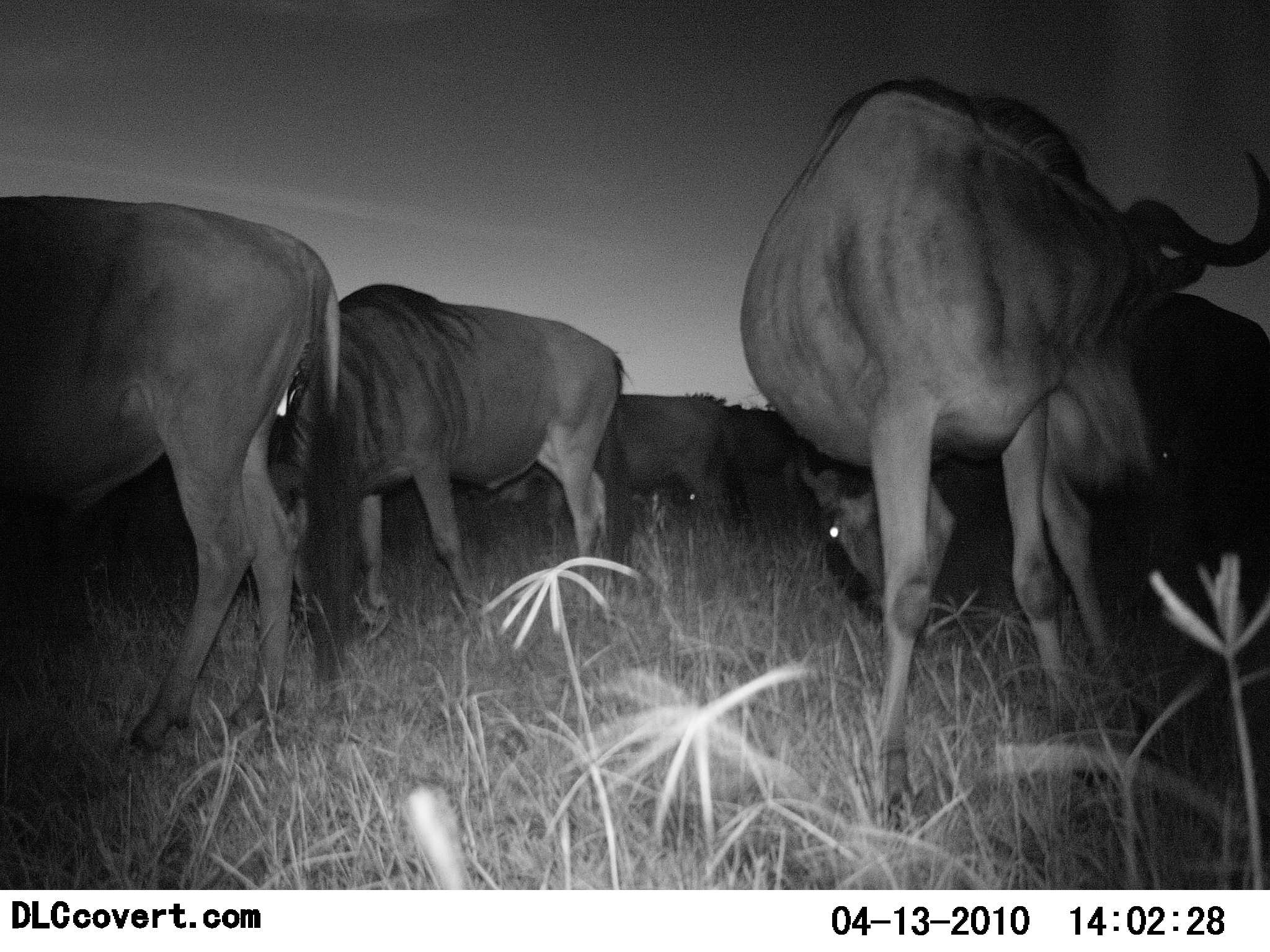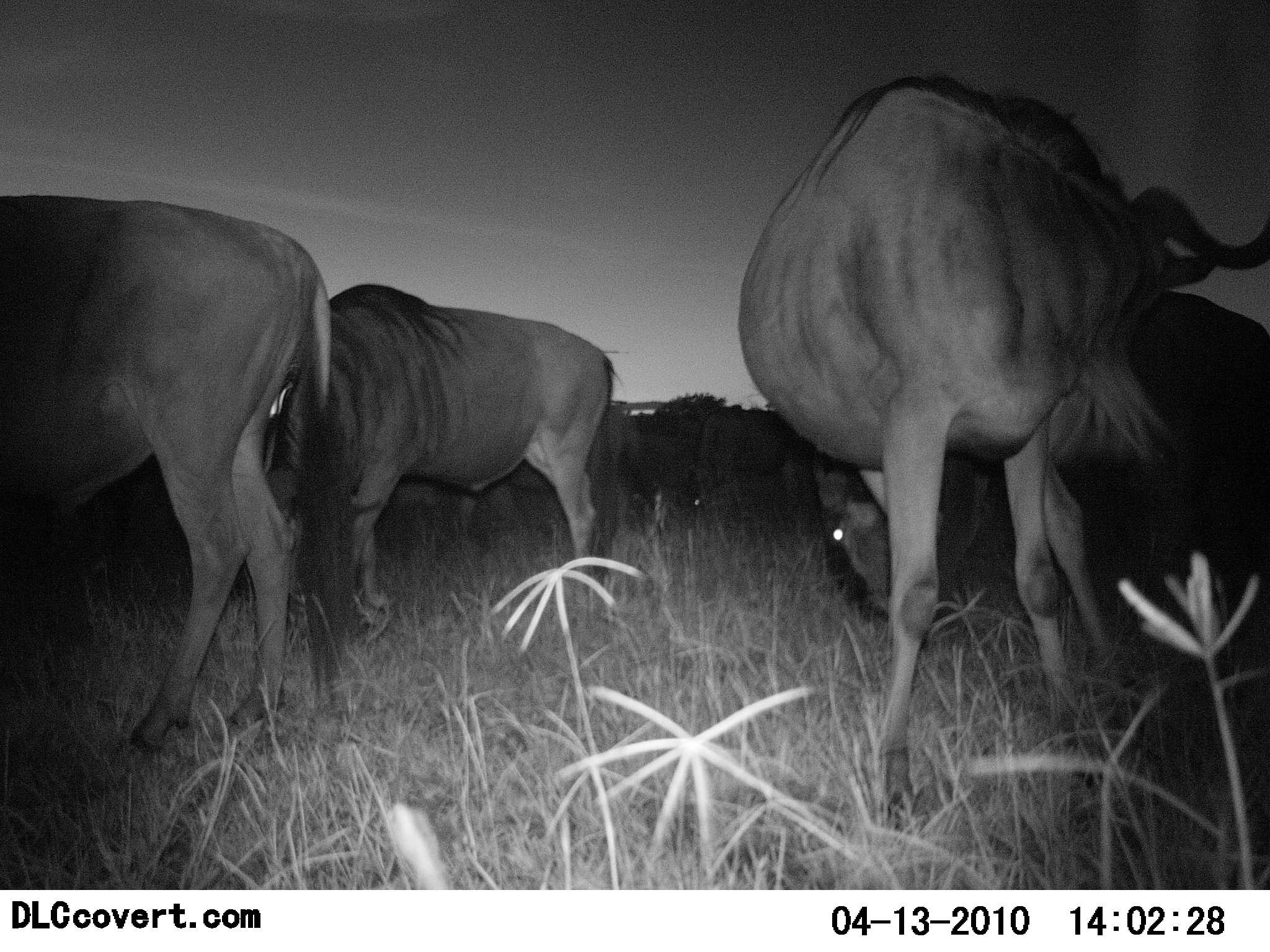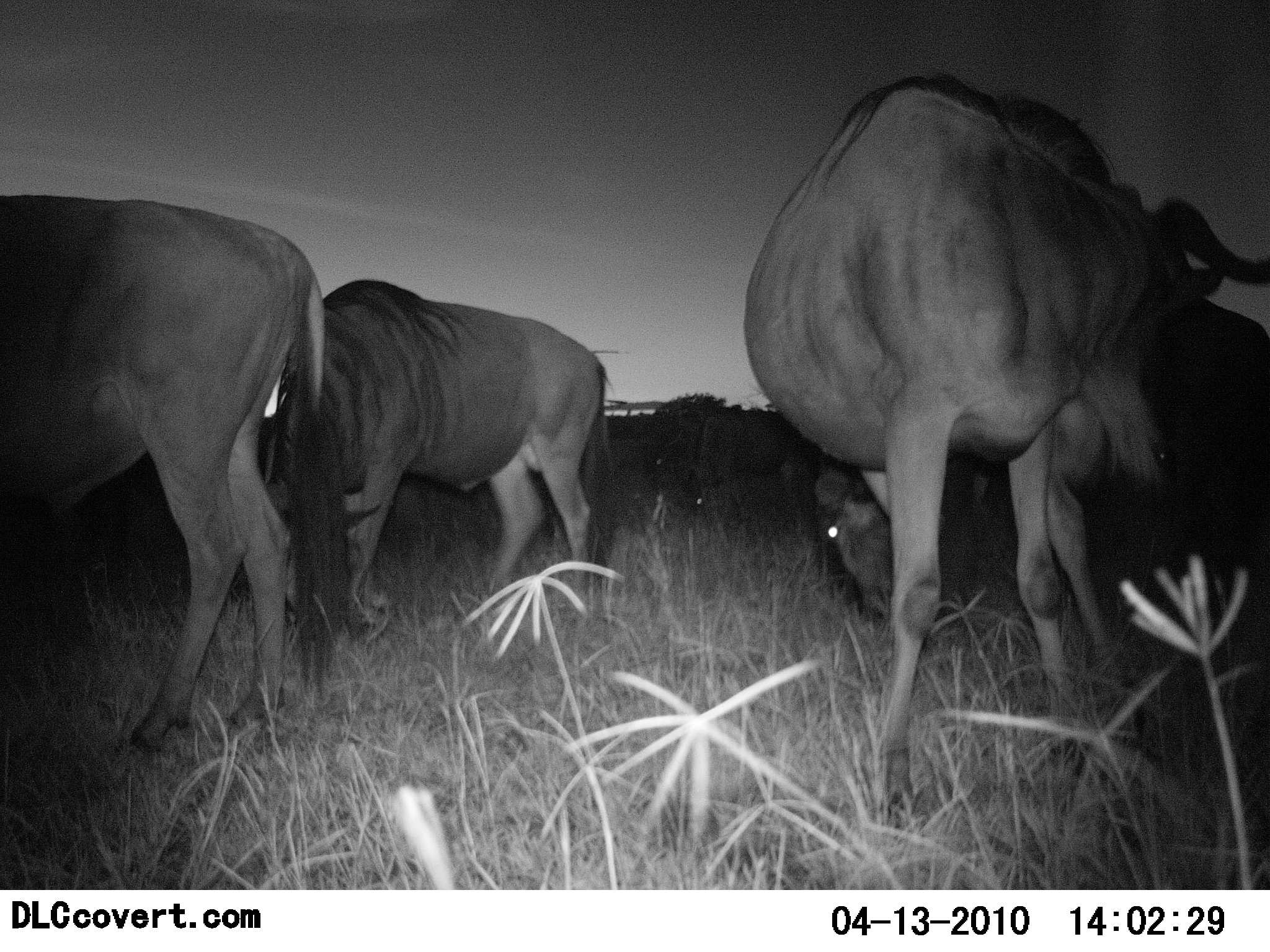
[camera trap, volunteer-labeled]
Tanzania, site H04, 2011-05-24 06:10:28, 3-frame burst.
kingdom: Animalia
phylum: Chordata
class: Mammalia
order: Artiodactyla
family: Bovidae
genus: Connochaetes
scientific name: Connochaetes taurinus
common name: blue wildebeest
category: wildebeest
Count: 5.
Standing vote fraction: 64%.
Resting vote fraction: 0%.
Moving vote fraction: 43%.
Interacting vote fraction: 7%.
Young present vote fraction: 7%.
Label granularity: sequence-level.